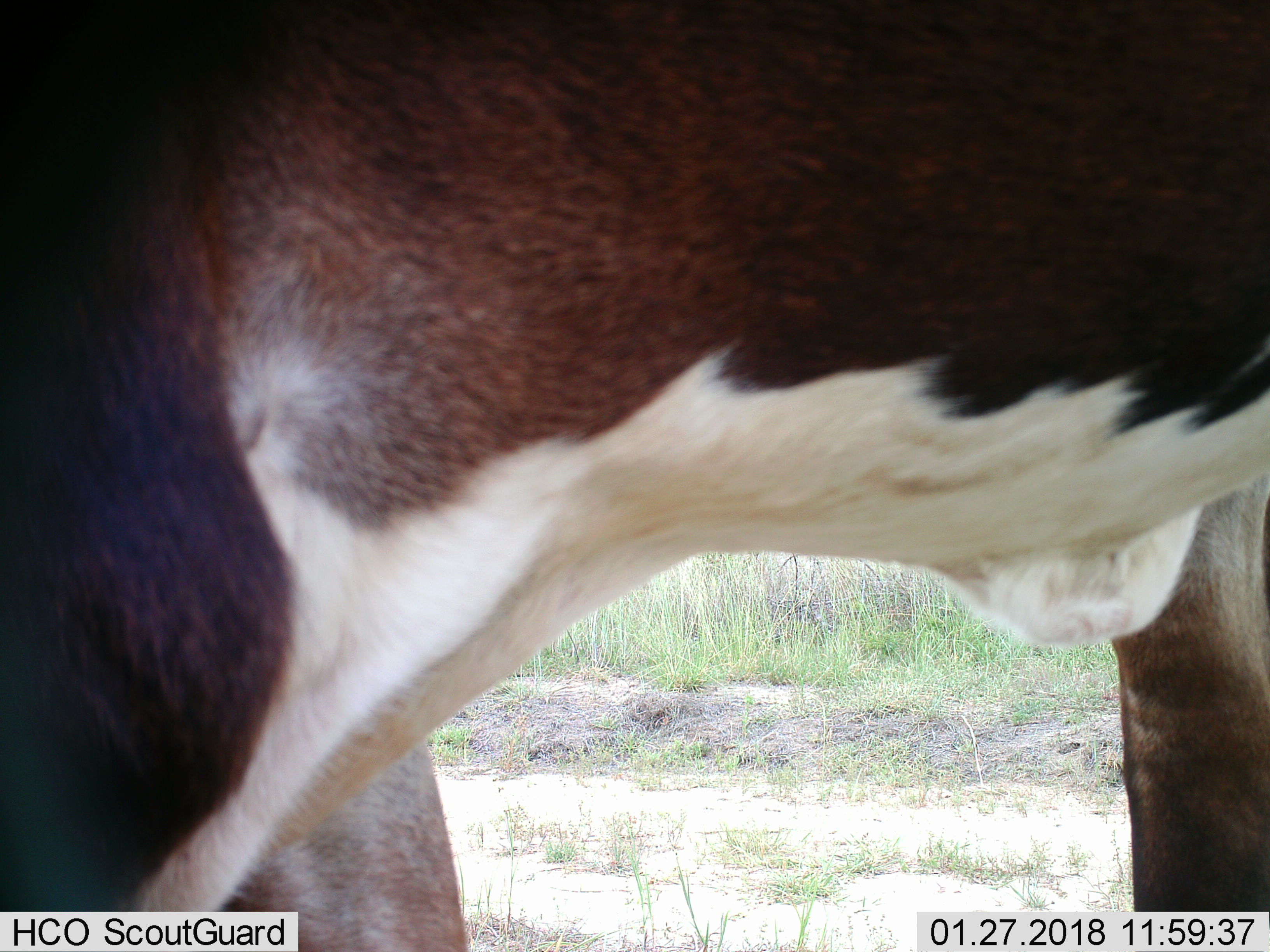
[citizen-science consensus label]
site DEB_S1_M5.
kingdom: Animalia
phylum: Chordata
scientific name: Vertebrata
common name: domestic animal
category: domesticanimal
Domesticanimal (domestic animal) (Vertebrata), count 1. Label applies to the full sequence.